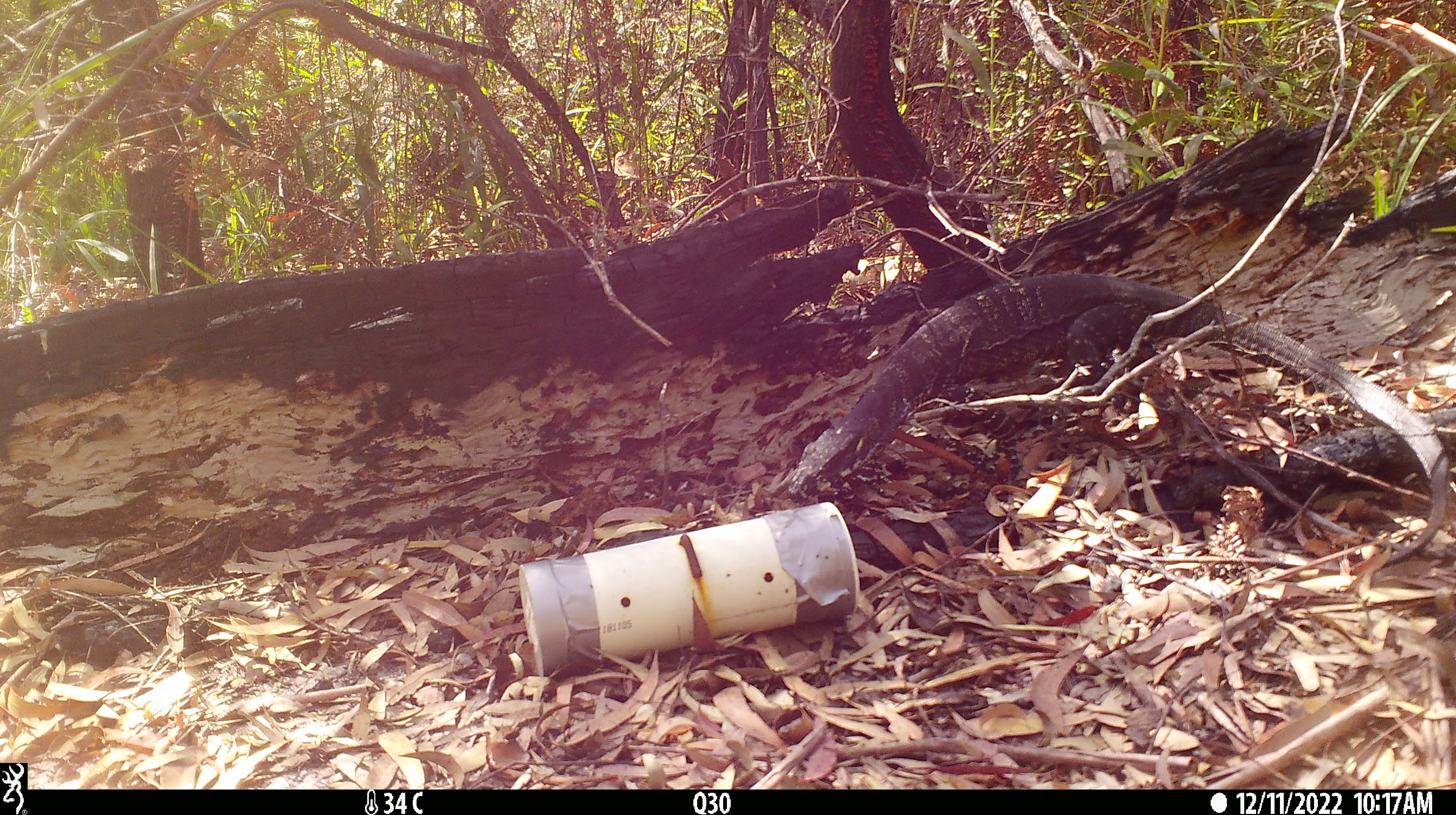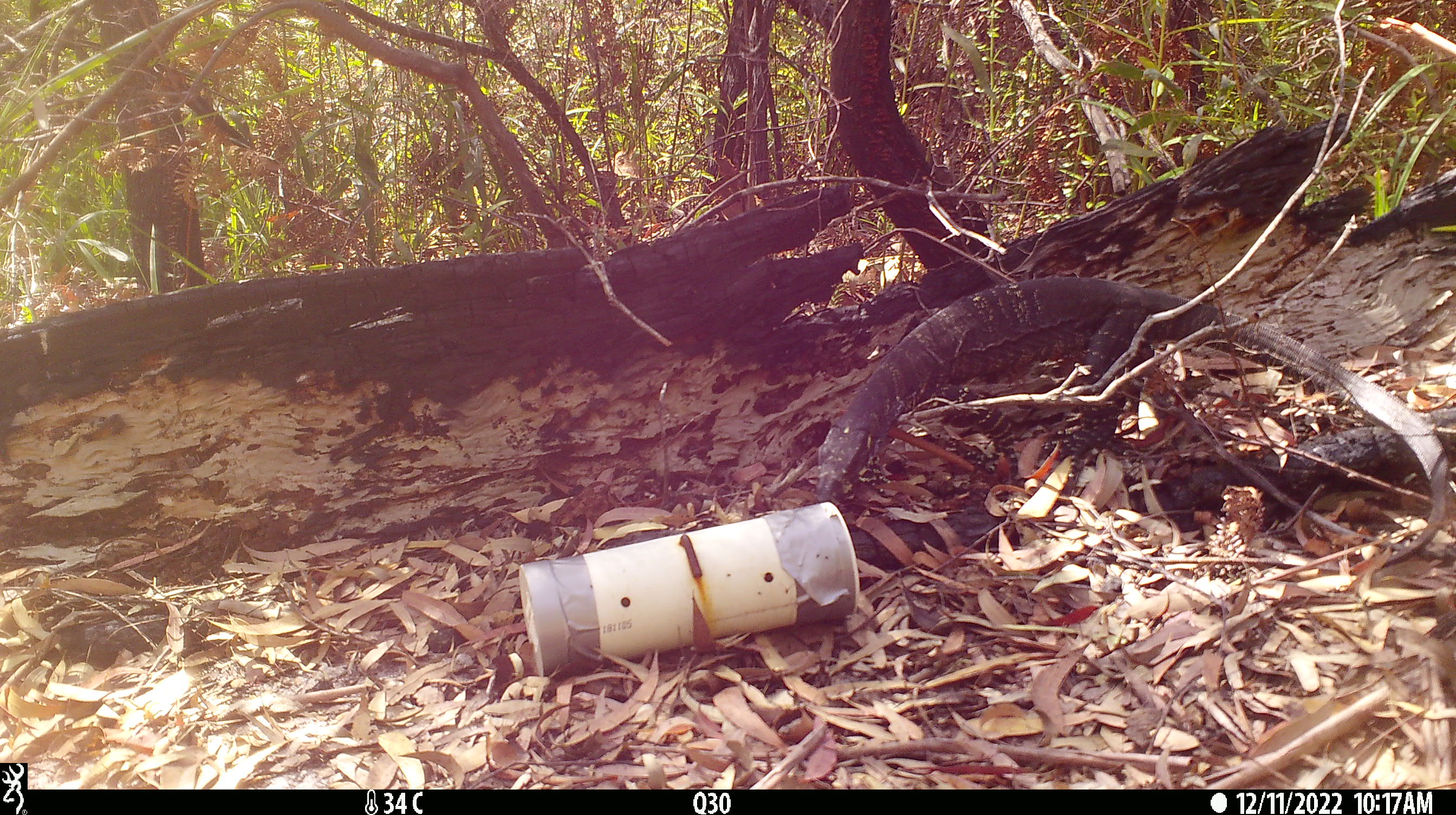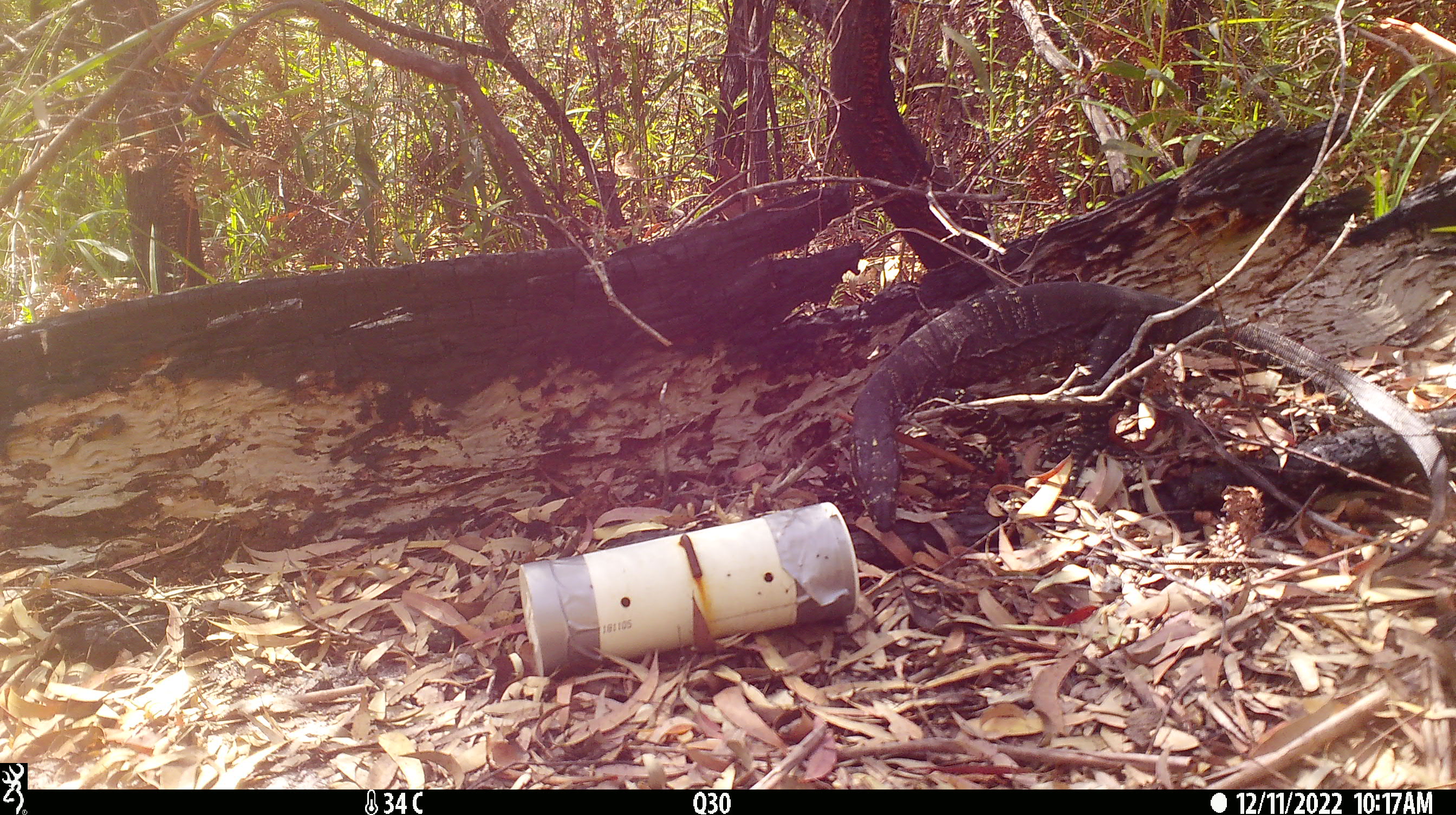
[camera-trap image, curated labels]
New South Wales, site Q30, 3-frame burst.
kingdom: Animalia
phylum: Chordata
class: Reptilia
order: Squamata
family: Varanidae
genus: Varanus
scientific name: Varanus varius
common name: lace monitor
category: goanna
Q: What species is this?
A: Goanna (lace monitor) (Varanus varius).